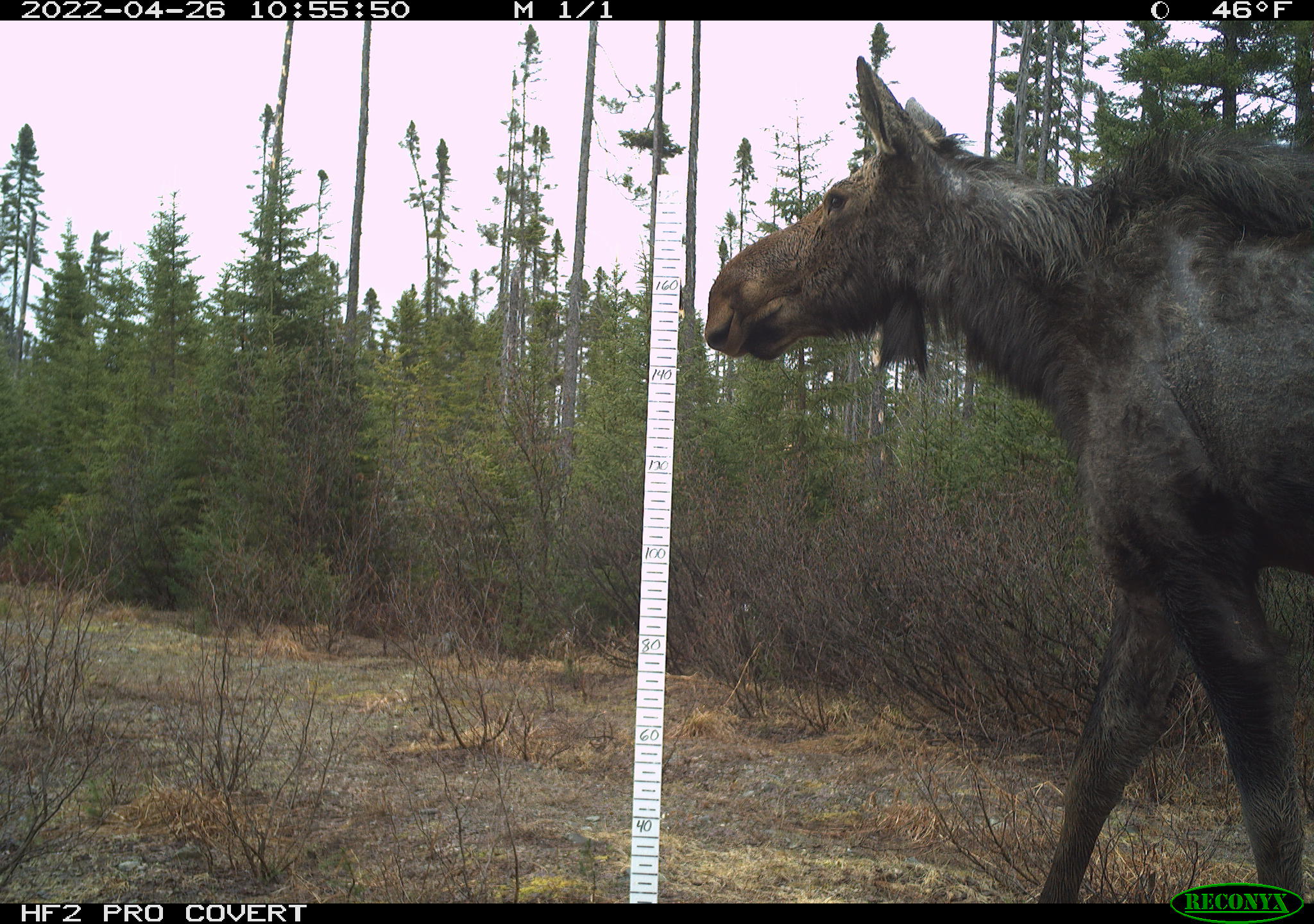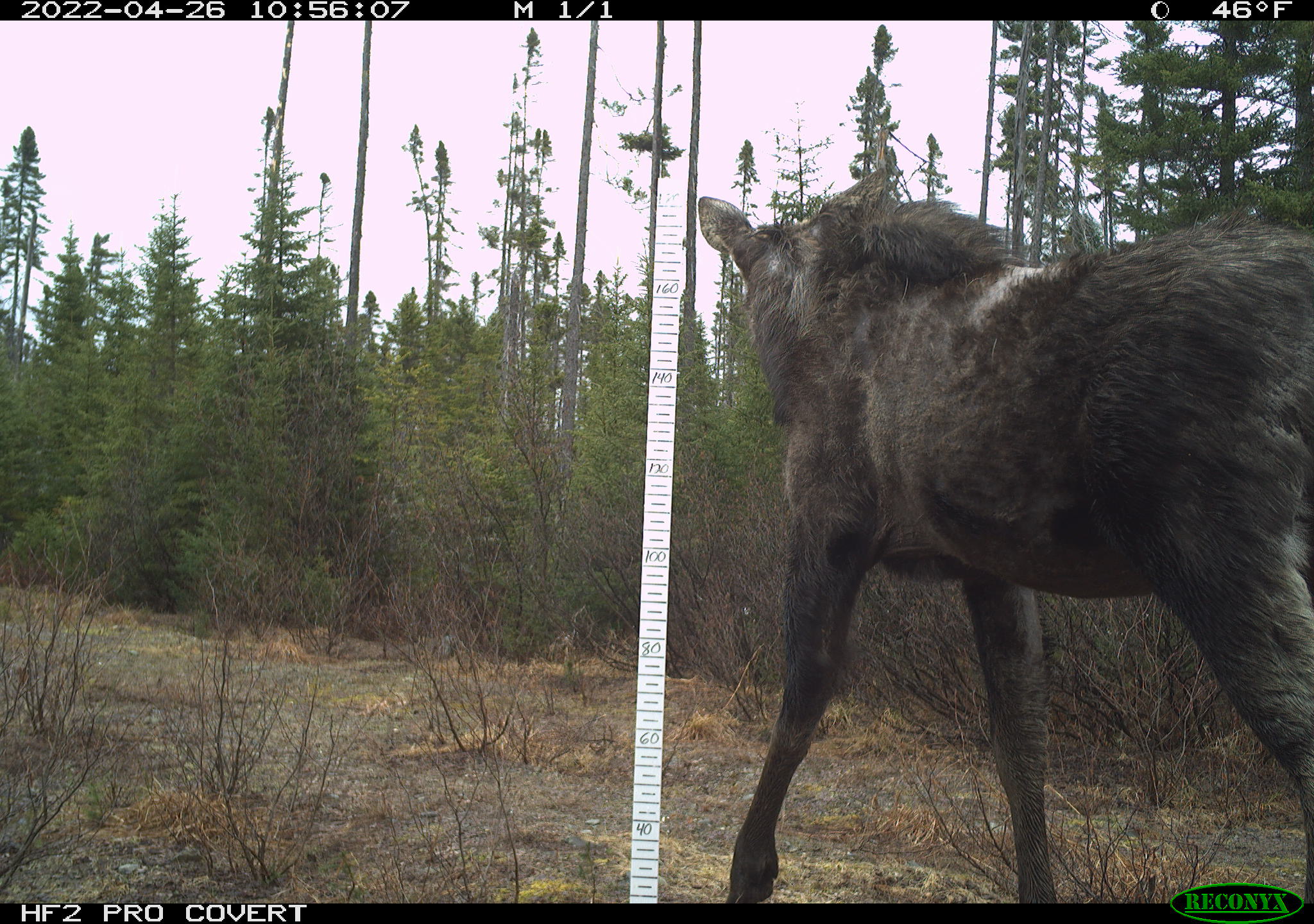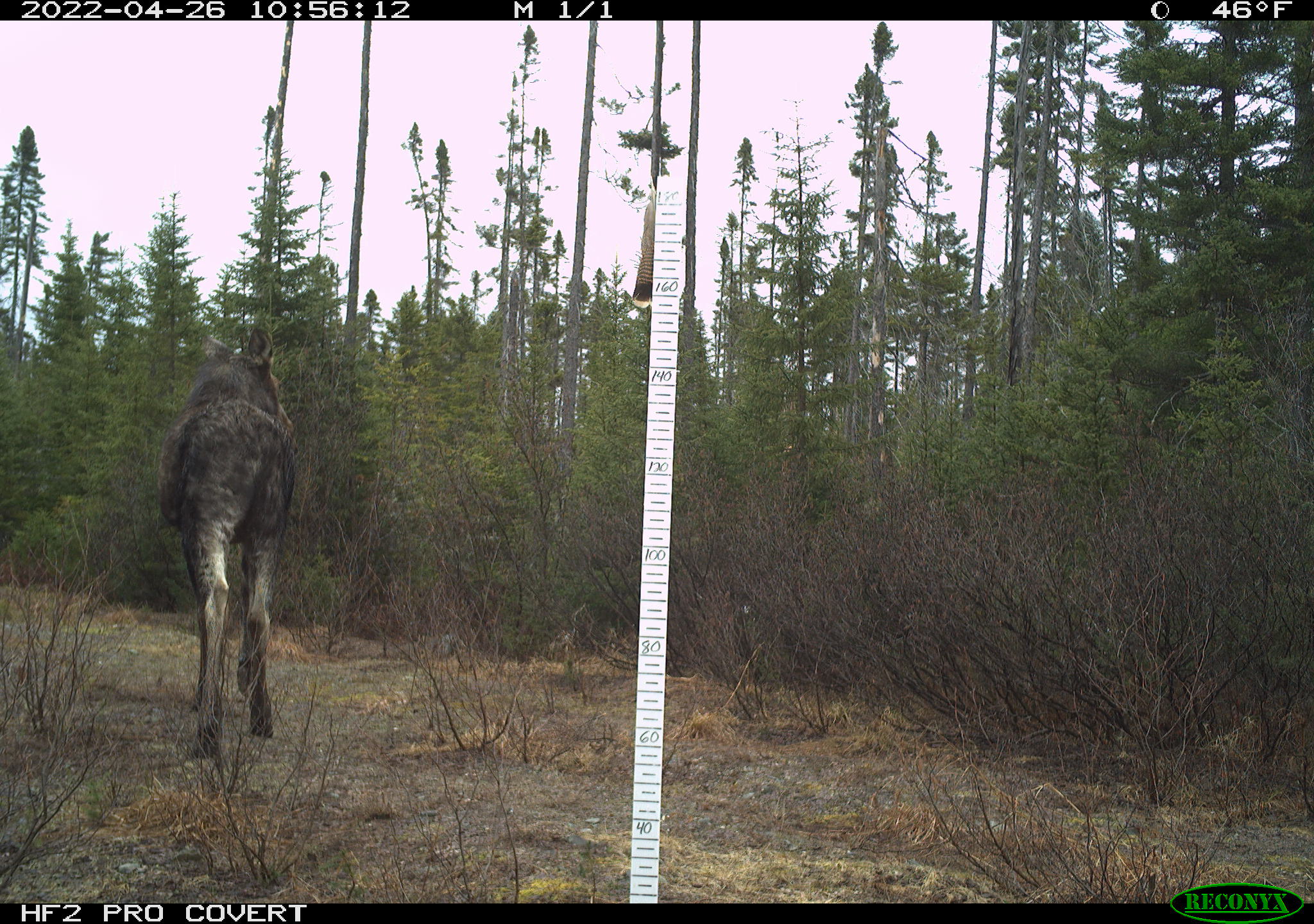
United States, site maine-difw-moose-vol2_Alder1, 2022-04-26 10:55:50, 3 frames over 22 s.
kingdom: Animalia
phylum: Chordata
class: Mammalia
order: Artiodactyla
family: Cervidae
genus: Alces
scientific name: Alces alces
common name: moose